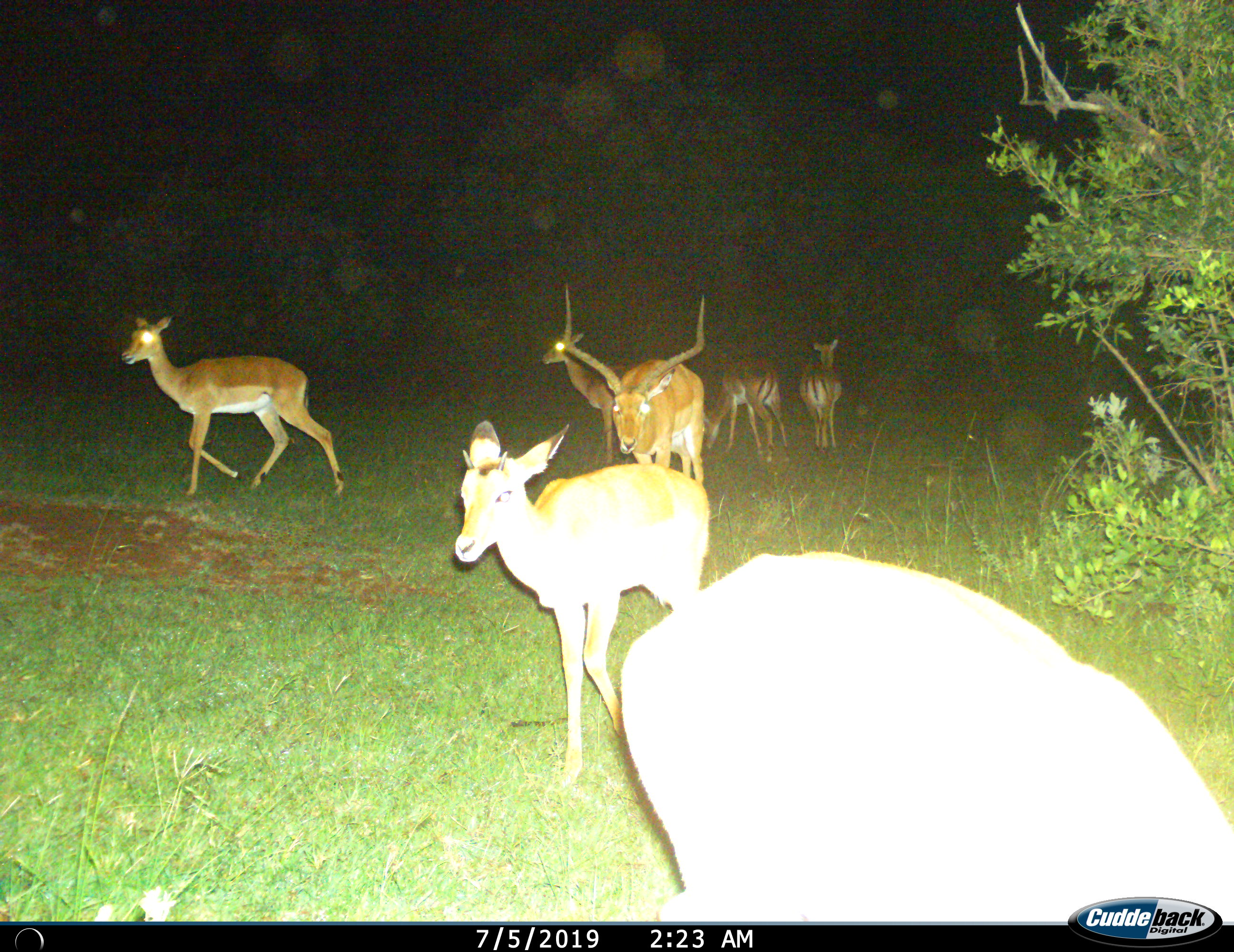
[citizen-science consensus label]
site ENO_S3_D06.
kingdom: Animalia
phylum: Chordata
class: Mammalia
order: Artiodactyla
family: Bovidae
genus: Aepyceros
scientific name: Aepyceros melampus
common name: impala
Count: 7.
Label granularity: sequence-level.